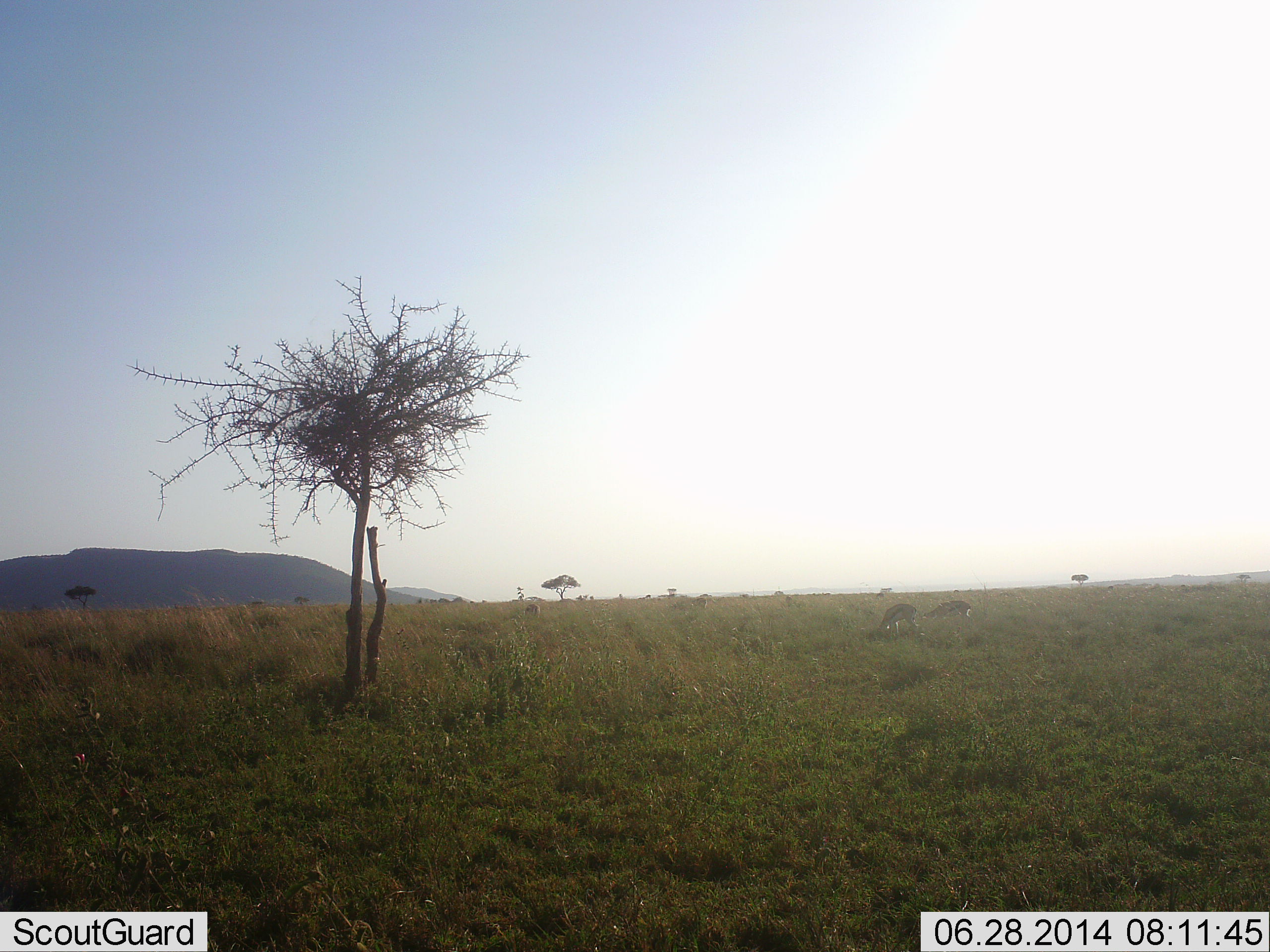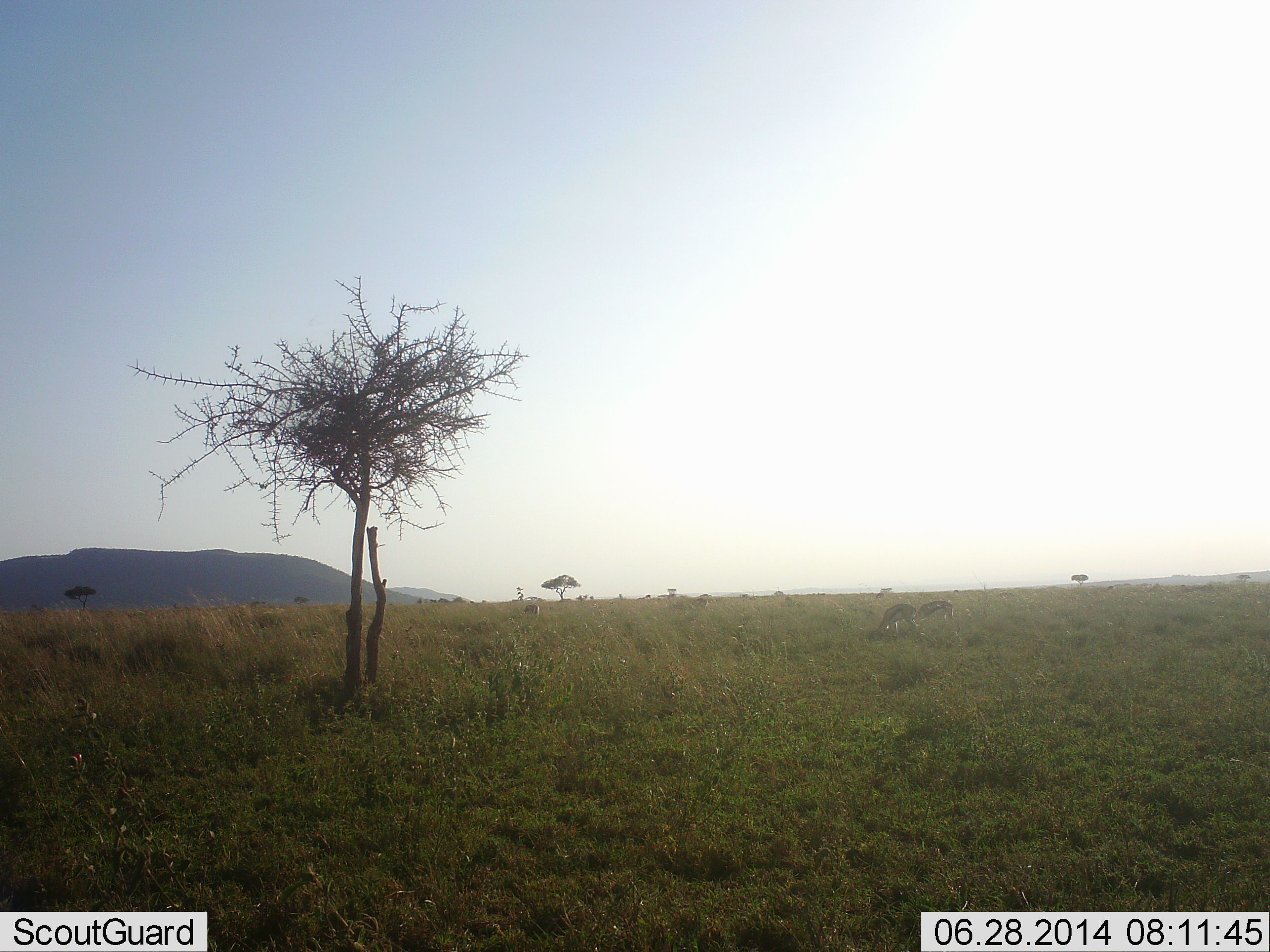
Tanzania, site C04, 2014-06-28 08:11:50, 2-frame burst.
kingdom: Animalia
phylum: Chordata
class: Mammalia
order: Artiodactyla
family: Bovidae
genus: Eudorcas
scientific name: Eudorcas thomsonii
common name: thomson's gazelle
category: gazellethomsons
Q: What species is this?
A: Gazellethomsons (thomson's gazelle) (Eudorcas thomsonii).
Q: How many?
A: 2.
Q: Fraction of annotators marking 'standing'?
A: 10%.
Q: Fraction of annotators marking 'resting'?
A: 0%.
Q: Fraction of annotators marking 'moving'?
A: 50%.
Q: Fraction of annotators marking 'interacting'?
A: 0%.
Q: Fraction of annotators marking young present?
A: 0%.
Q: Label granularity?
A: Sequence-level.